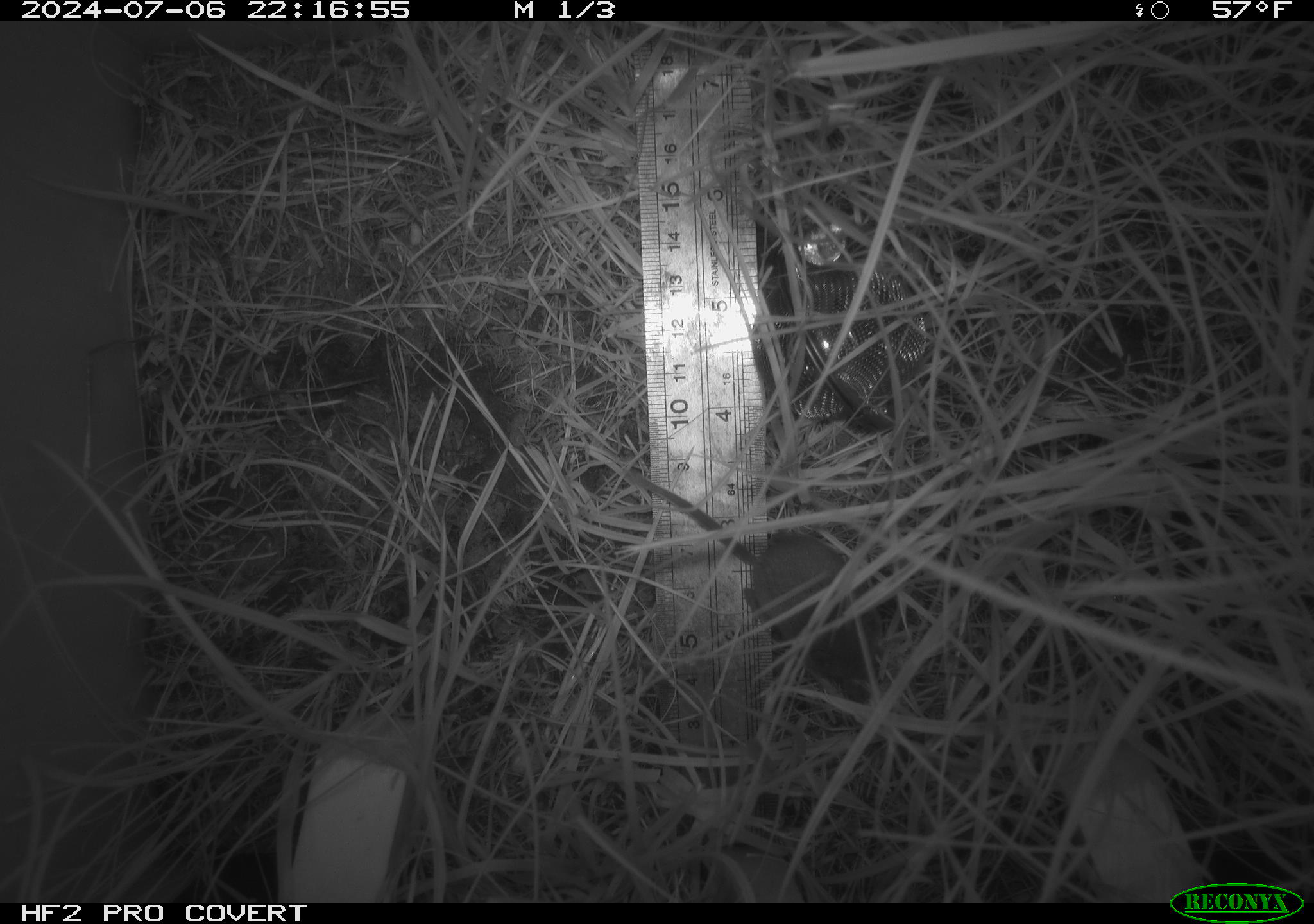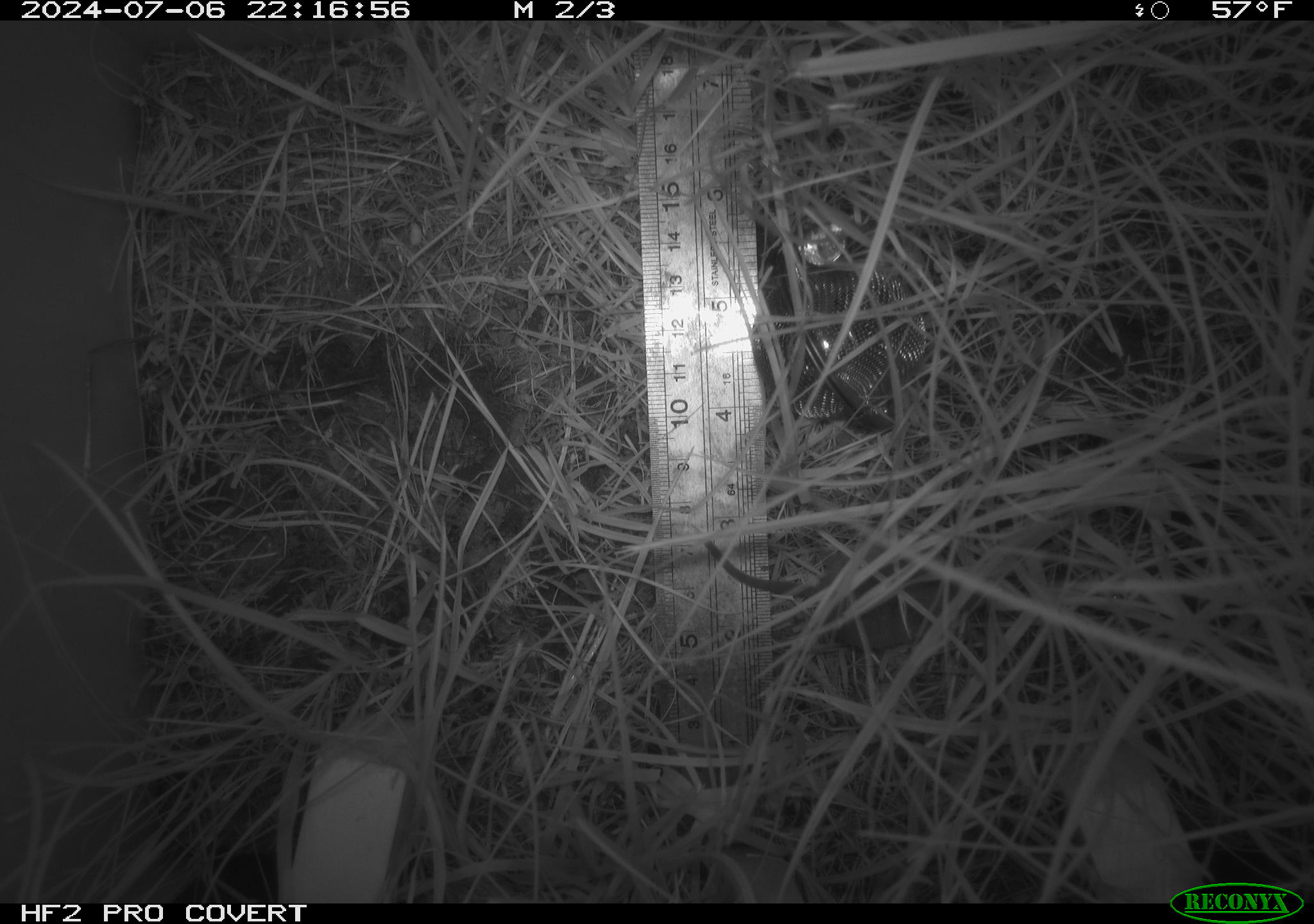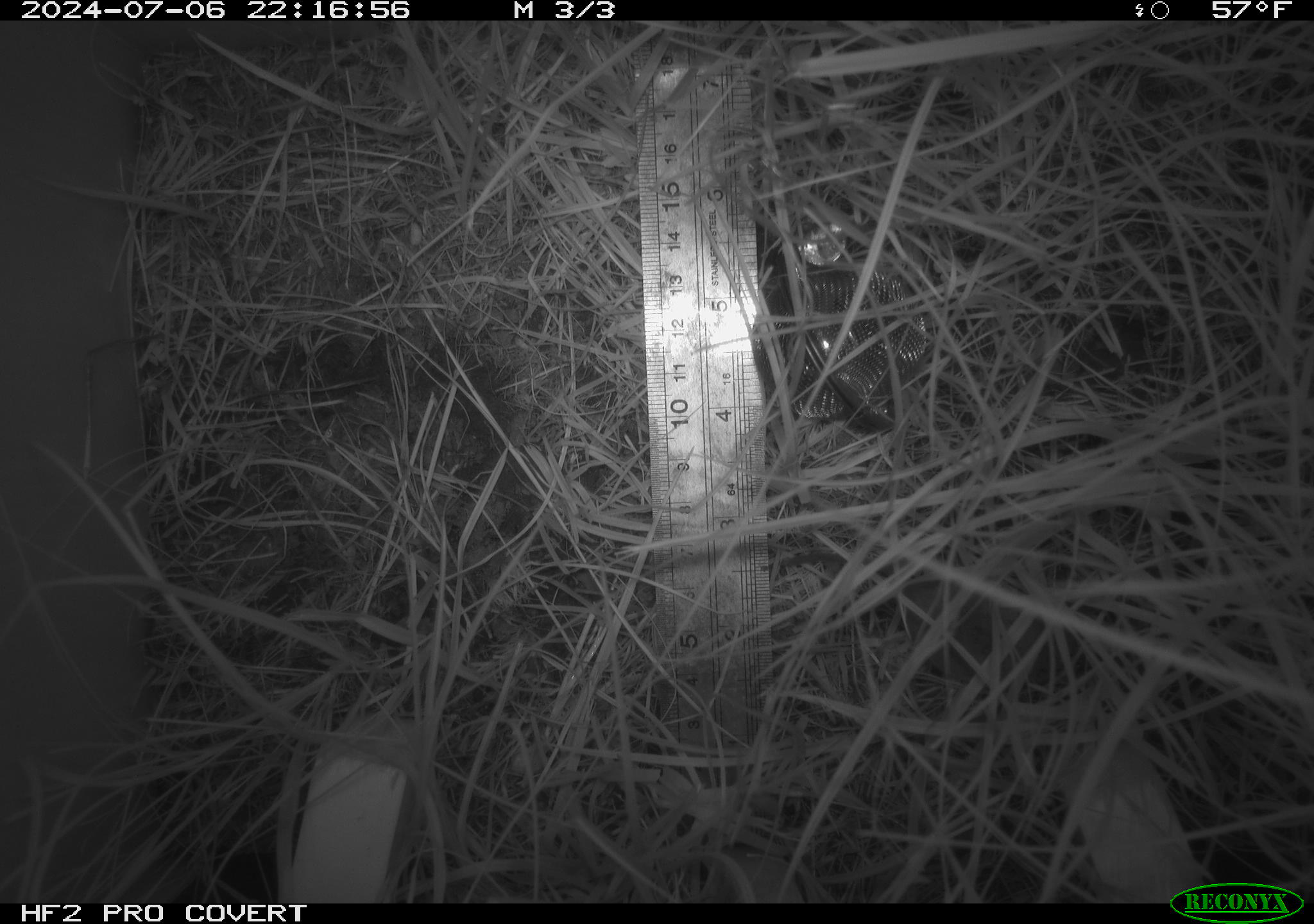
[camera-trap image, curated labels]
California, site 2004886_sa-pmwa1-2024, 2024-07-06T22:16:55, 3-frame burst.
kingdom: Animalia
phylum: Chordata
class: Mammalia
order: Eulipotyphla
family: Soricidae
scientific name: Soricidae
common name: shrews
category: soricidae family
Soricidae family (shrews) (Soricidae).